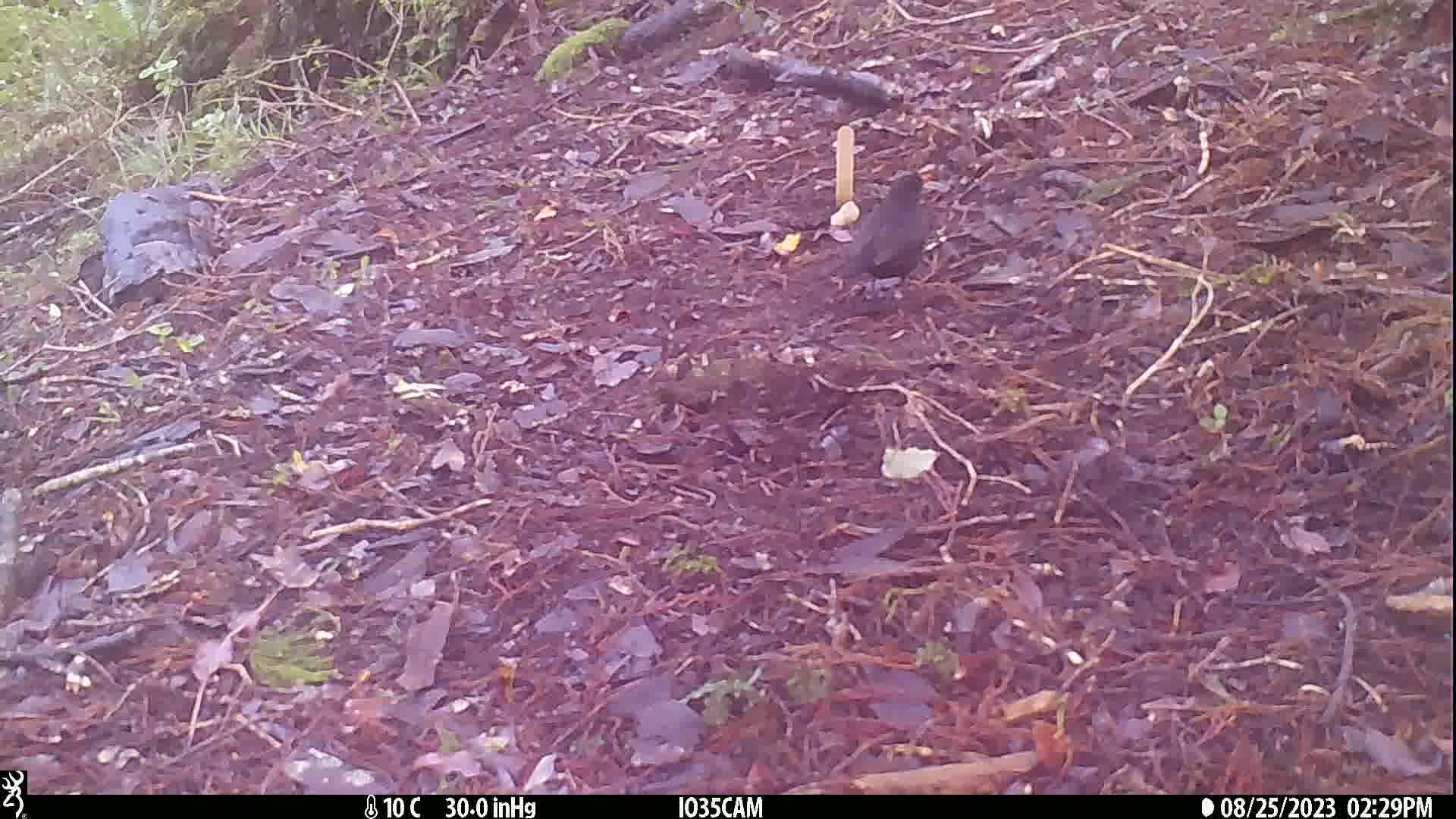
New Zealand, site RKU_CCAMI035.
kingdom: Animalia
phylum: Chordata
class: Aves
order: Passeriformes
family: Turdidae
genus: Turdus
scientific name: Turdus merula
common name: eurasian blackbird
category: blackbird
Blackbird (eurasian blackbird) (Turdus merula).